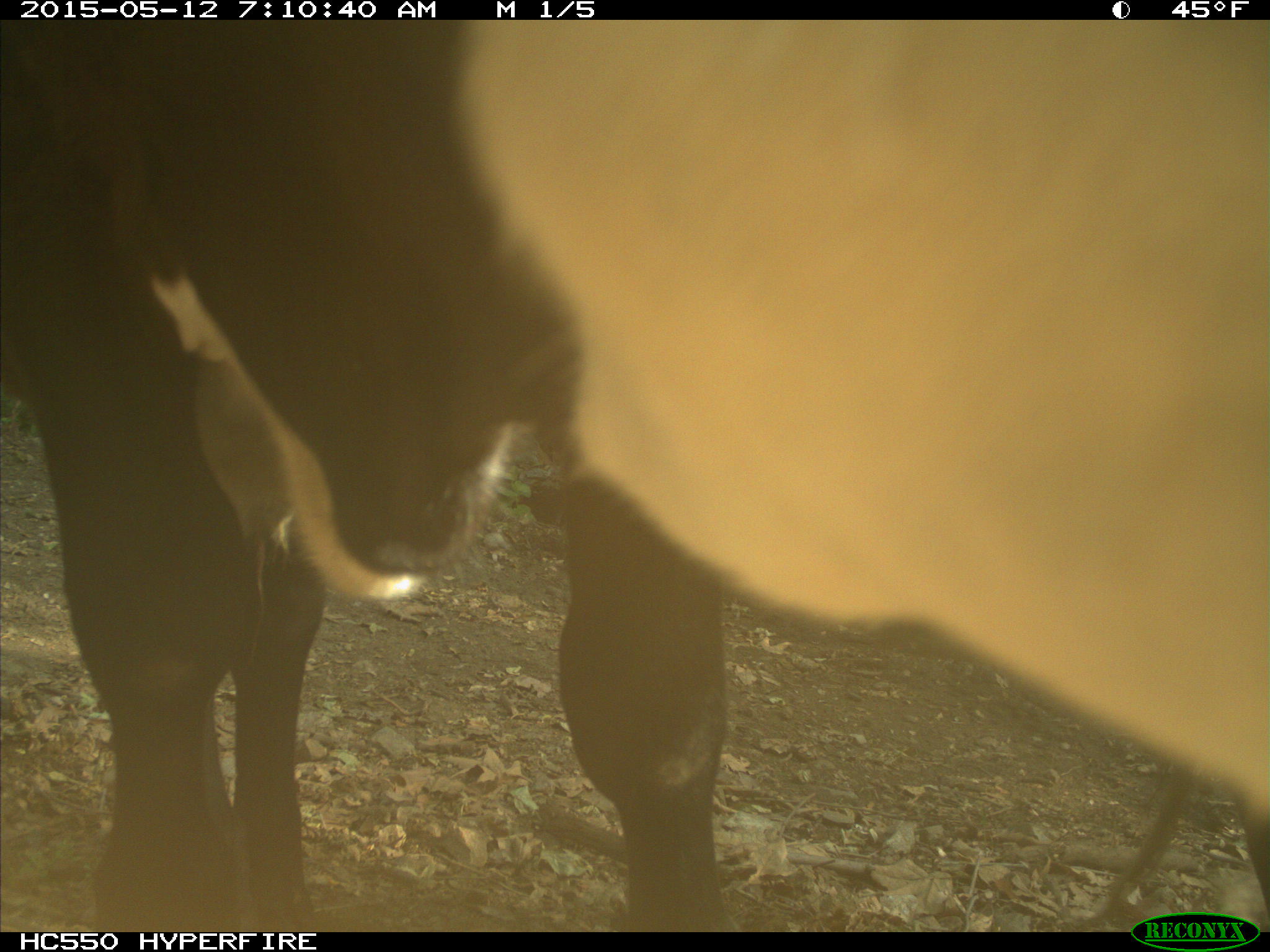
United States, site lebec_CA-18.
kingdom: Animalia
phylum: Chordata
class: Mammalia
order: Artiodactyla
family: Bovidae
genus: Bos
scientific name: Bos taurus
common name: domestic cow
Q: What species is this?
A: Bos taurus (domestic cow).